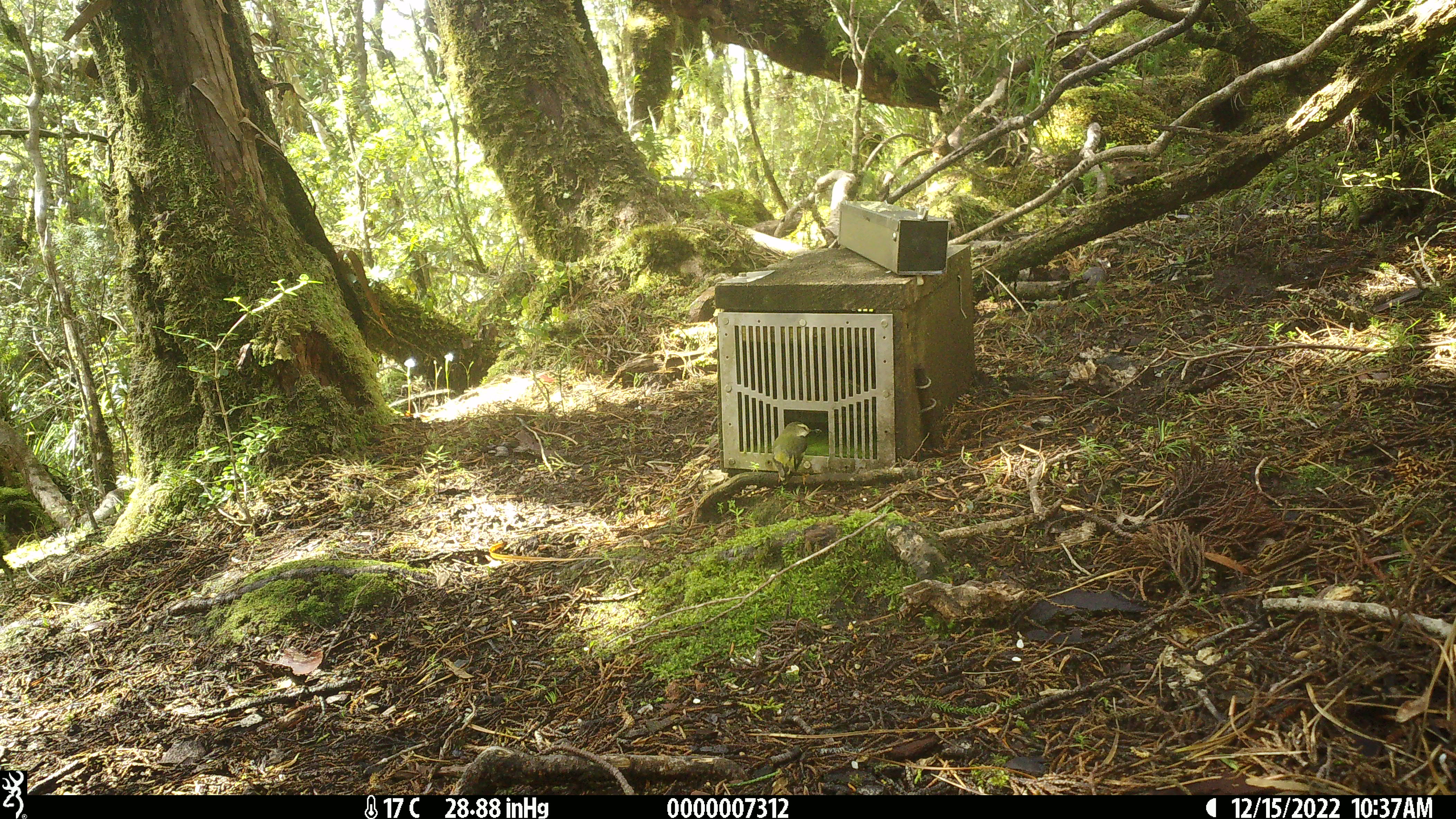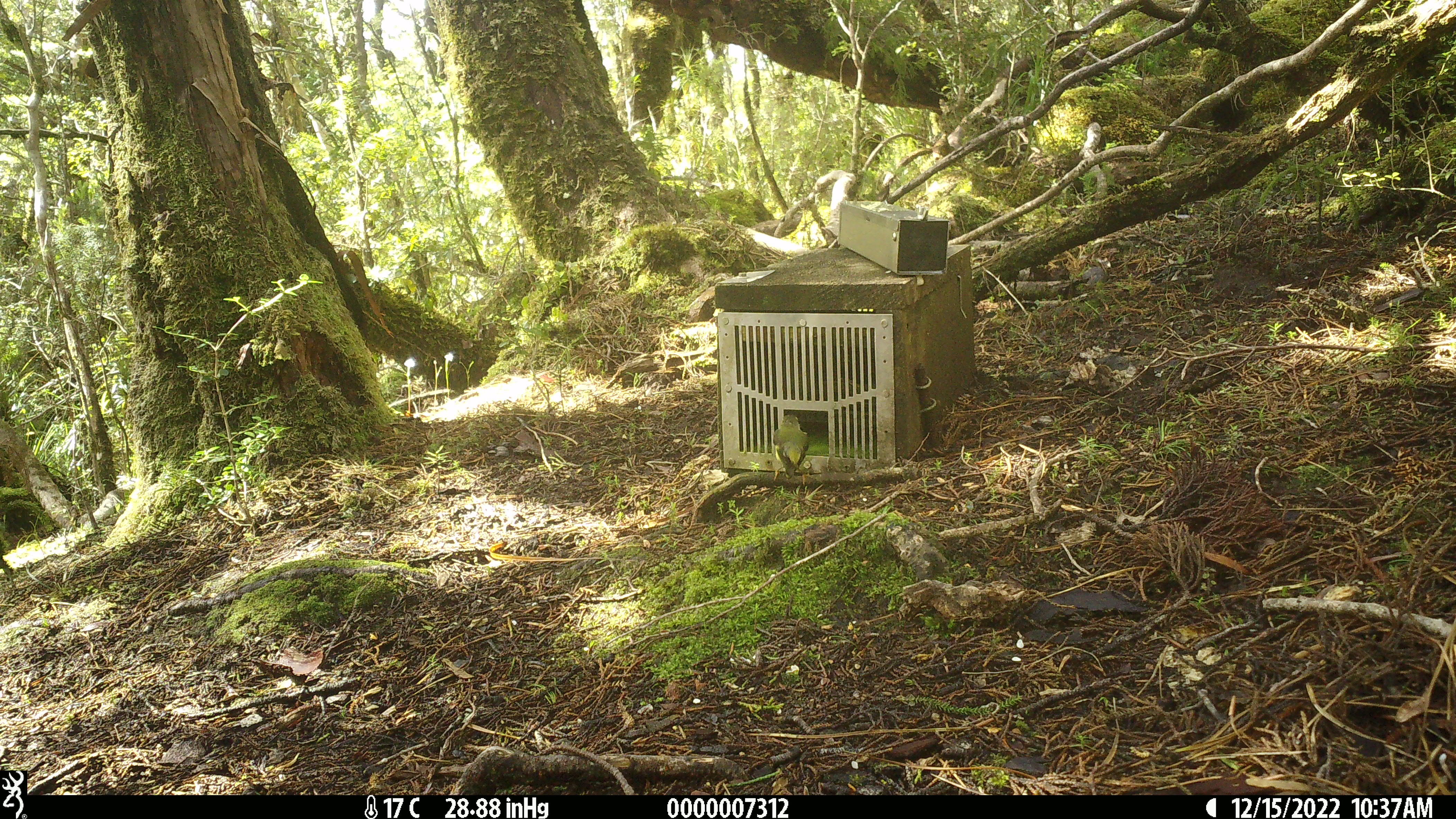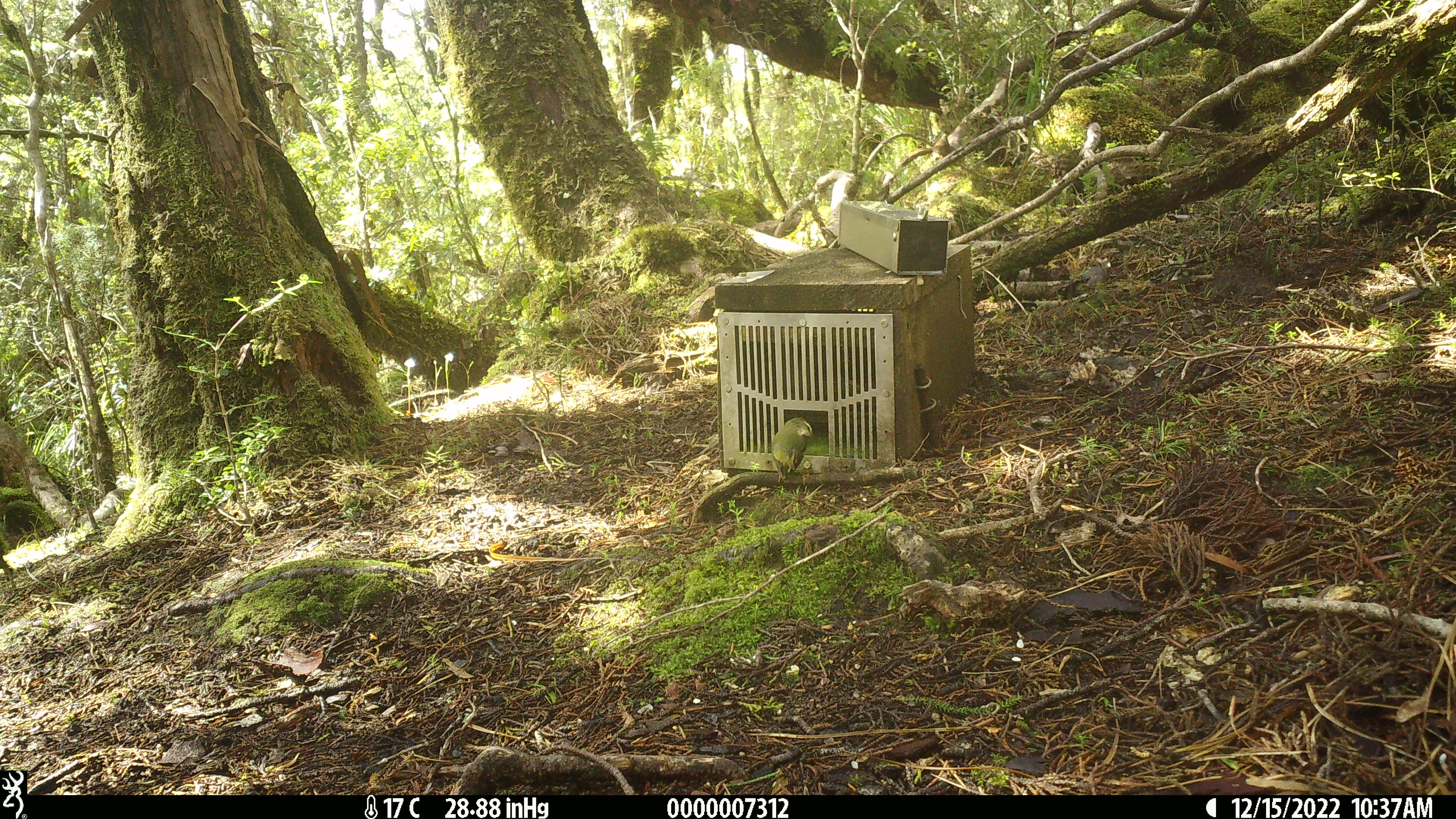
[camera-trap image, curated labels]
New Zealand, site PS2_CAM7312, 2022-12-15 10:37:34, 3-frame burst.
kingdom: Animalia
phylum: Chordata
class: Aves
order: Passeriformes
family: Acanthisittidae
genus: Acanthisitta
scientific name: Acanthisitta chloris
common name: rifleman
Rifleman (Acanthisitta chloris).